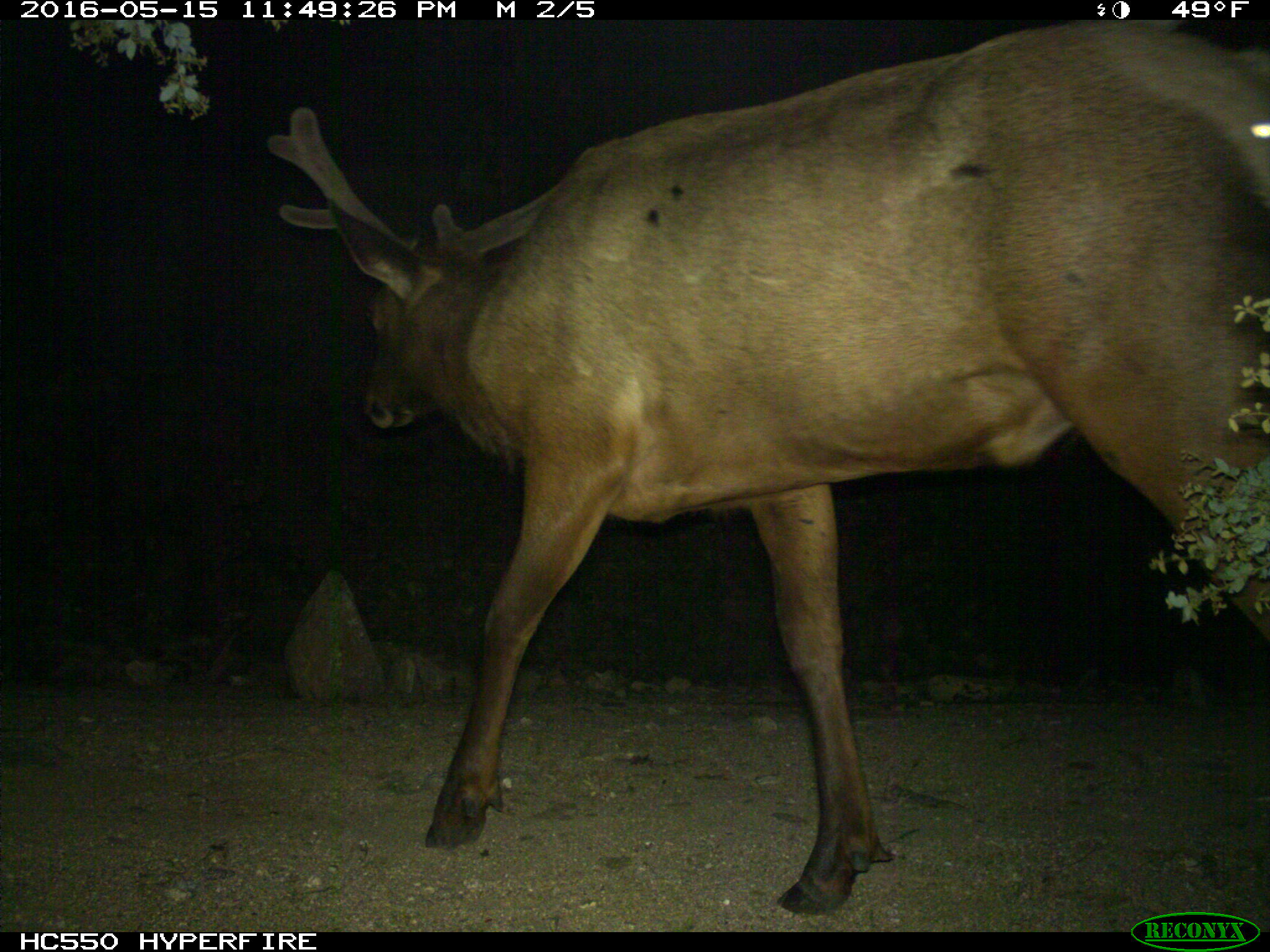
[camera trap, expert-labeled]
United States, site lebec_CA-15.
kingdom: Animalia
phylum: Chordata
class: Mammalia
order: Artiodactyla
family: Cervidae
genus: Cervus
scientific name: Cervus canadensis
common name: elk